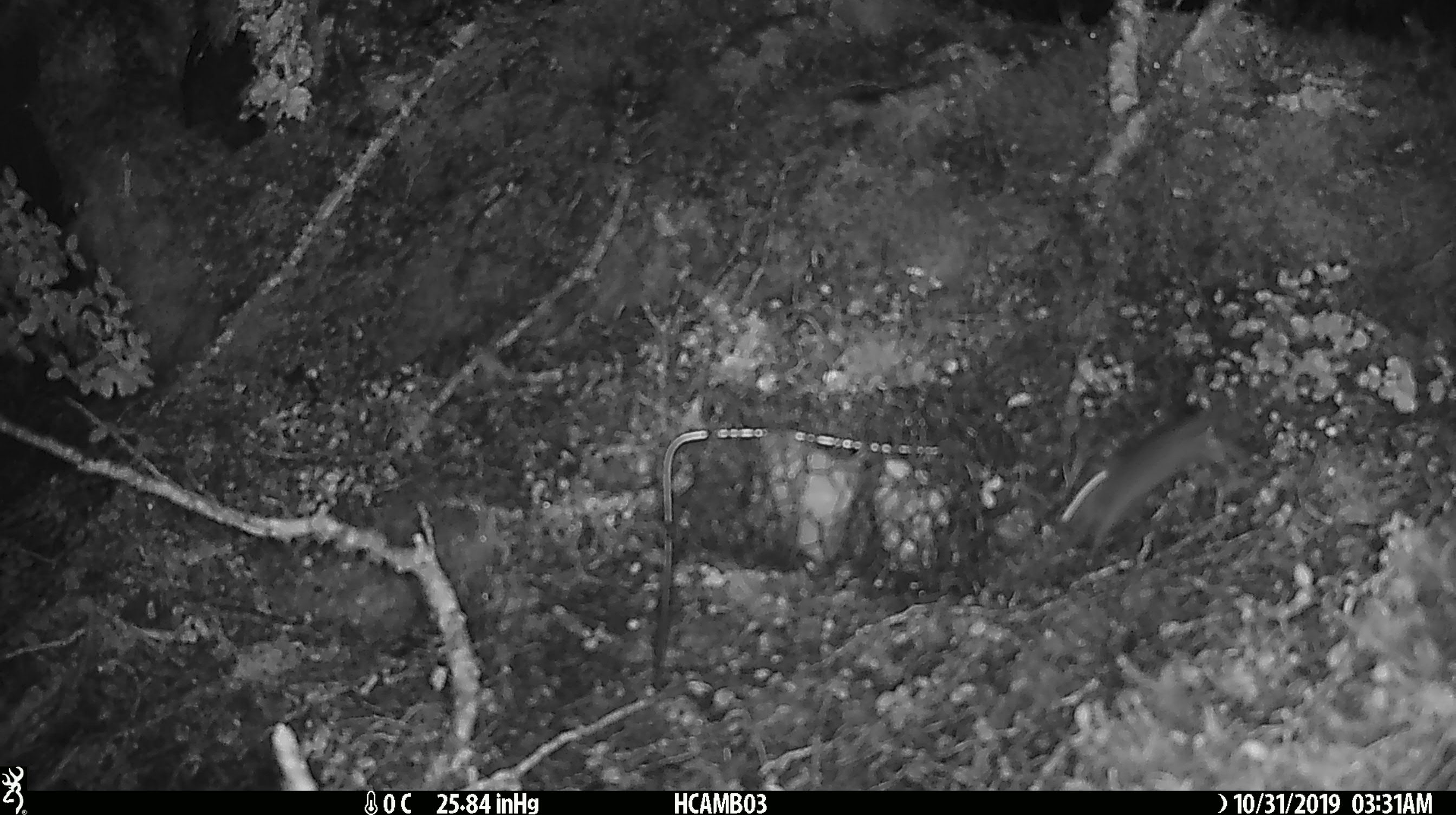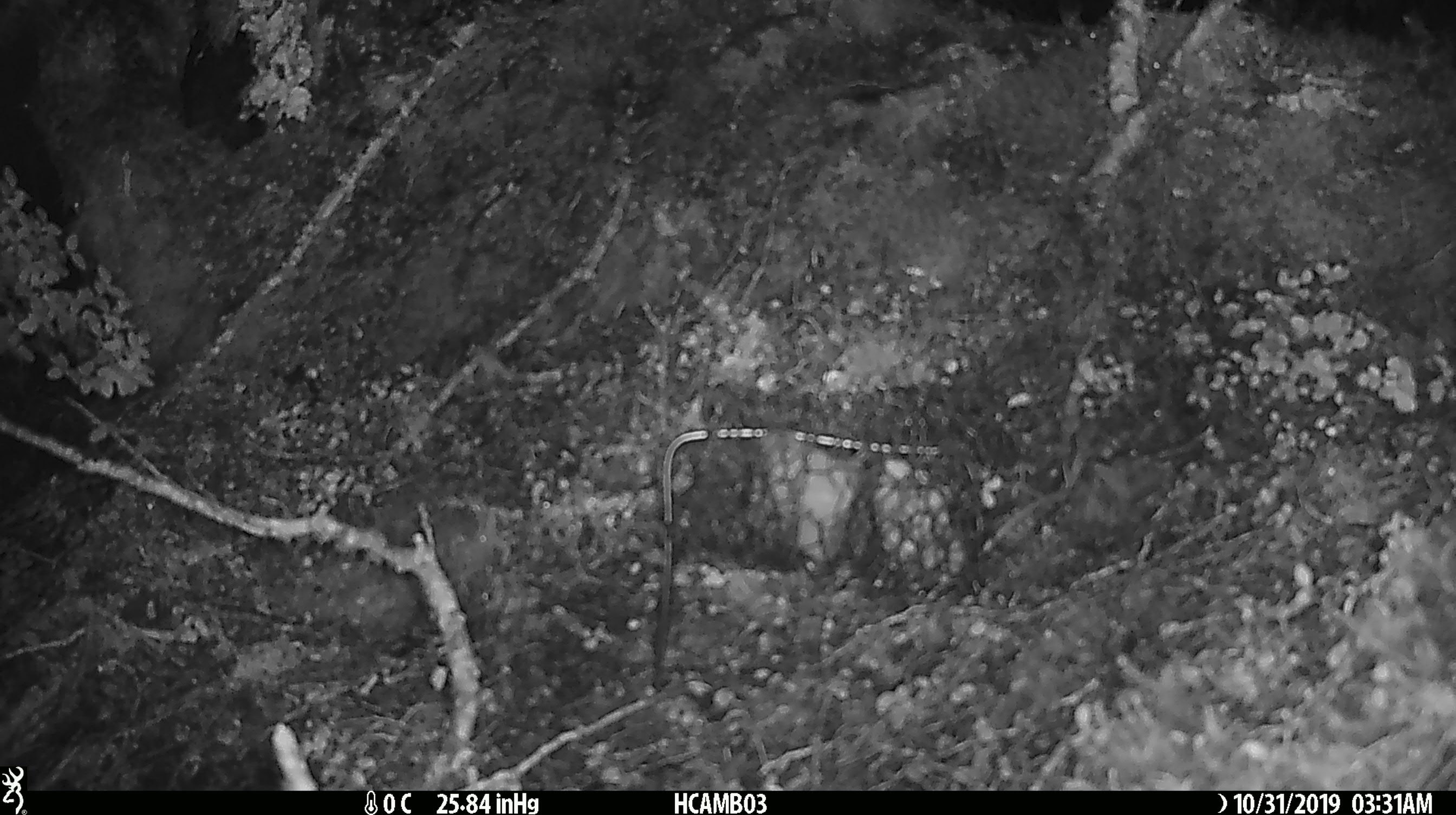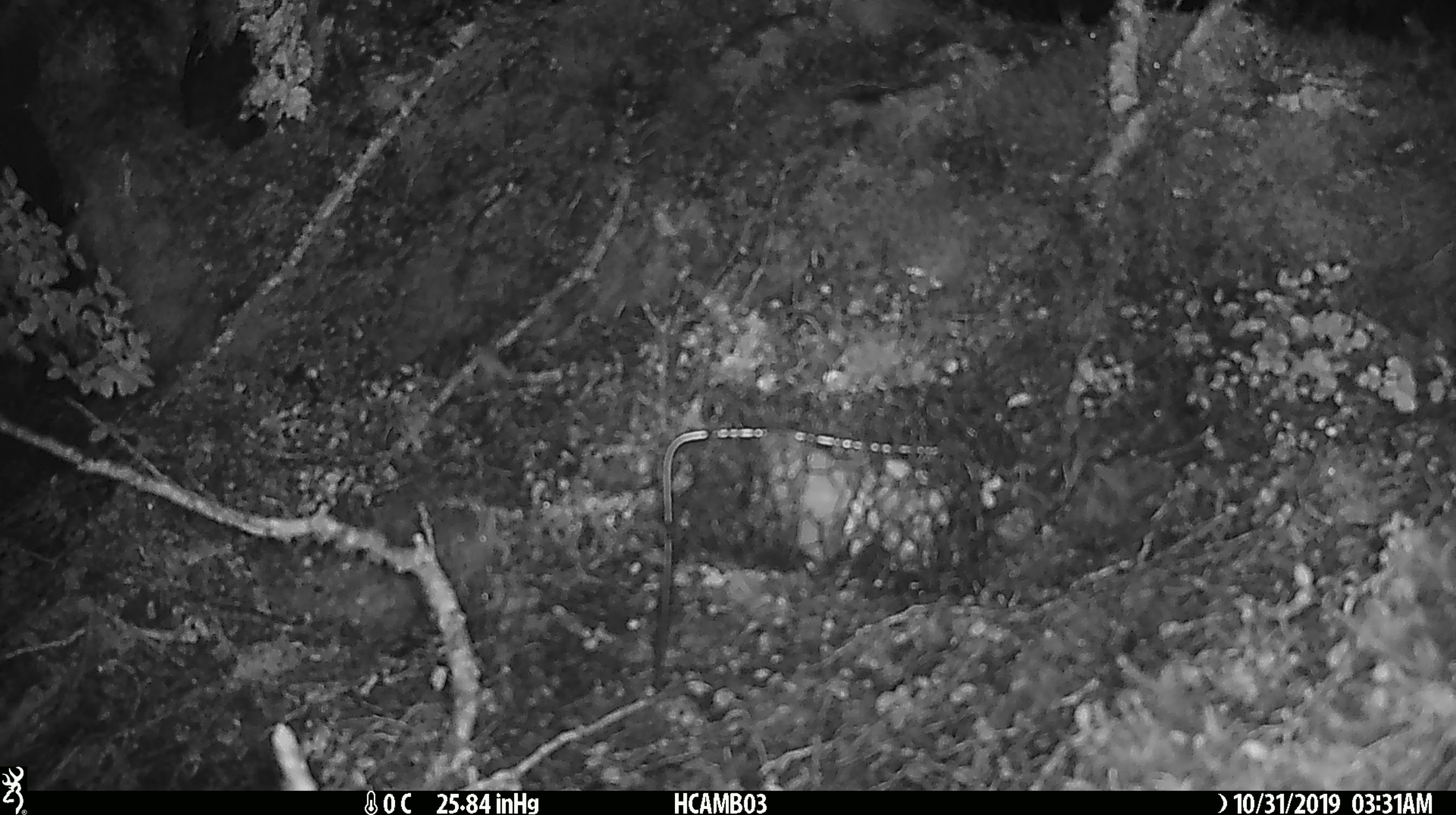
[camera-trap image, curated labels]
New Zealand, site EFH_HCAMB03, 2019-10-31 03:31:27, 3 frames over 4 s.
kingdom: Animalia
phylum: Chordata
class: Mammalia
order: Rodentia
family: Muridae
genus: Mus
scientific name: Mus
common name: mouse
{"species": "mouse (Mus)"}